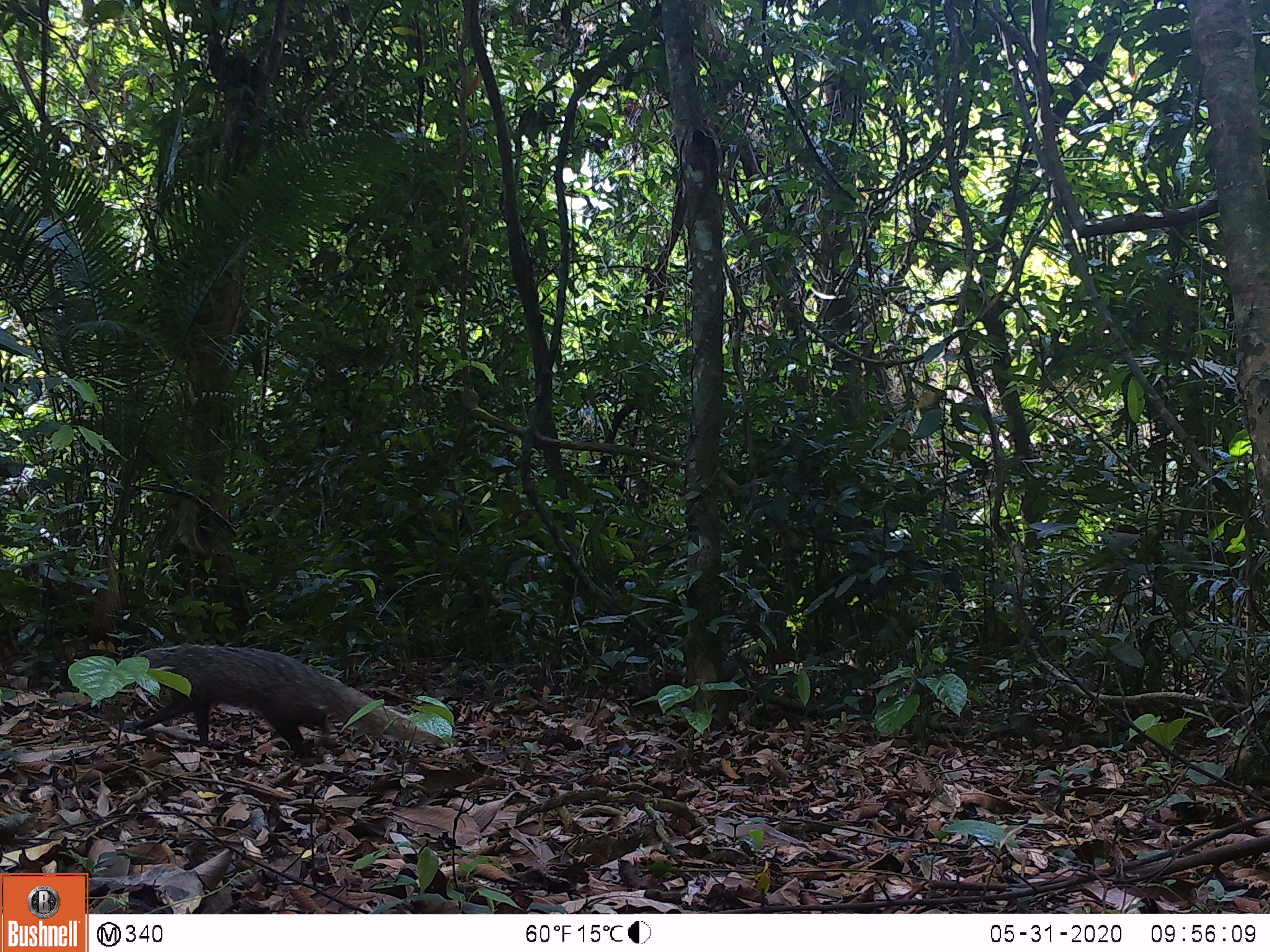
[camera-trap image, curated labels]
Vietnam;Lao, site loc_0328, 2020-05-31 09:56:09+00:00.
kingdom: Animalia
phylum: Chordata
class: Mammalia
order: Carnivora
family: Herpestidae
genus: Urva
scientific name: Urva urva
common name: crab-eating mongoose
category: crab eating mongoose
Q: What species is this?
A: Crab eating mongoose (crab-eating mongoose) (Urva urva).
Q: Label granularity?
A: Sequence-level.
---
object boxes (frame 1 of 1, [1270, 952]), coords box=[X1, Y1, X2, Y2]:
crab eating mongoose: box=[122, 643, 446, 758]